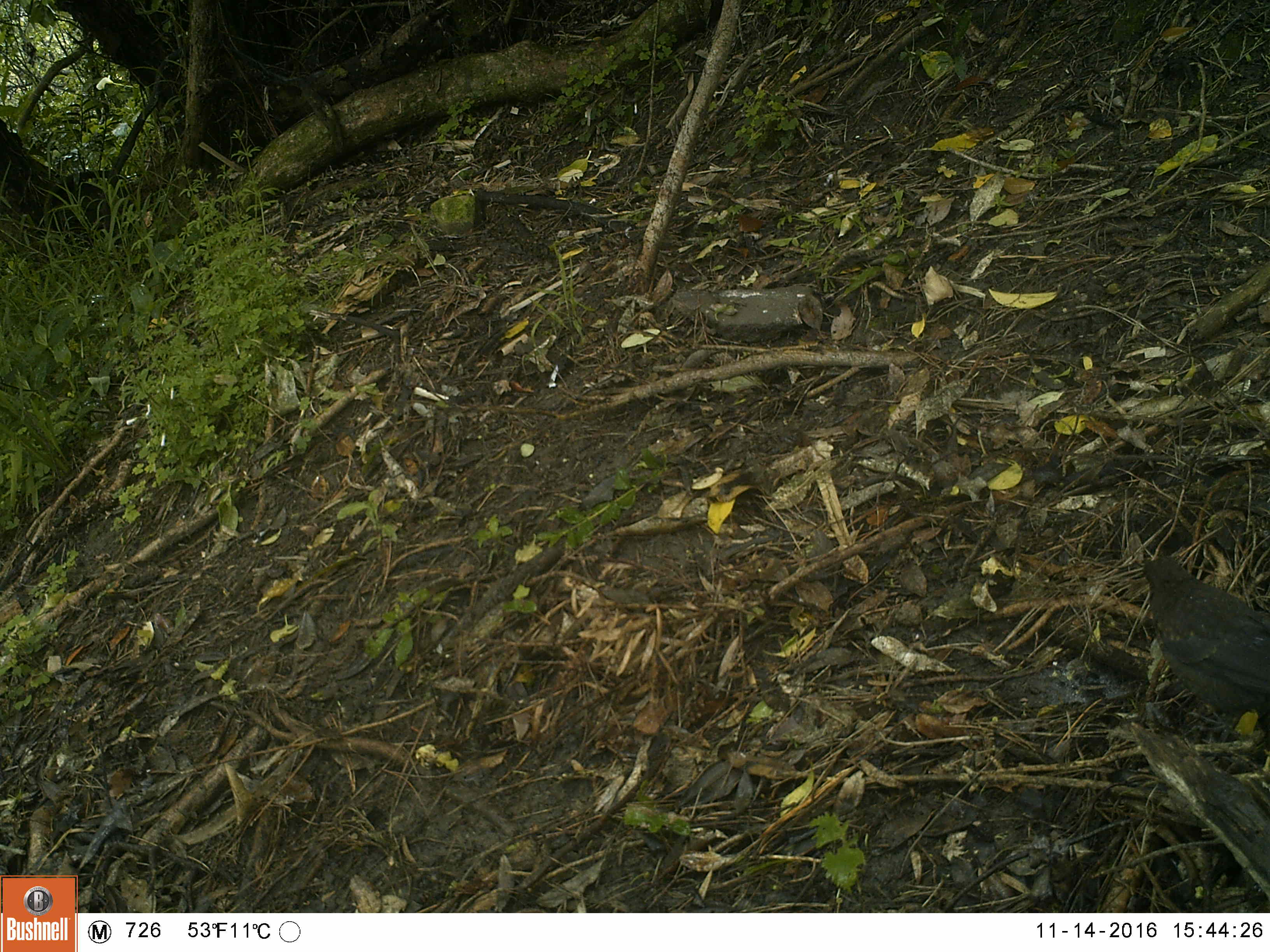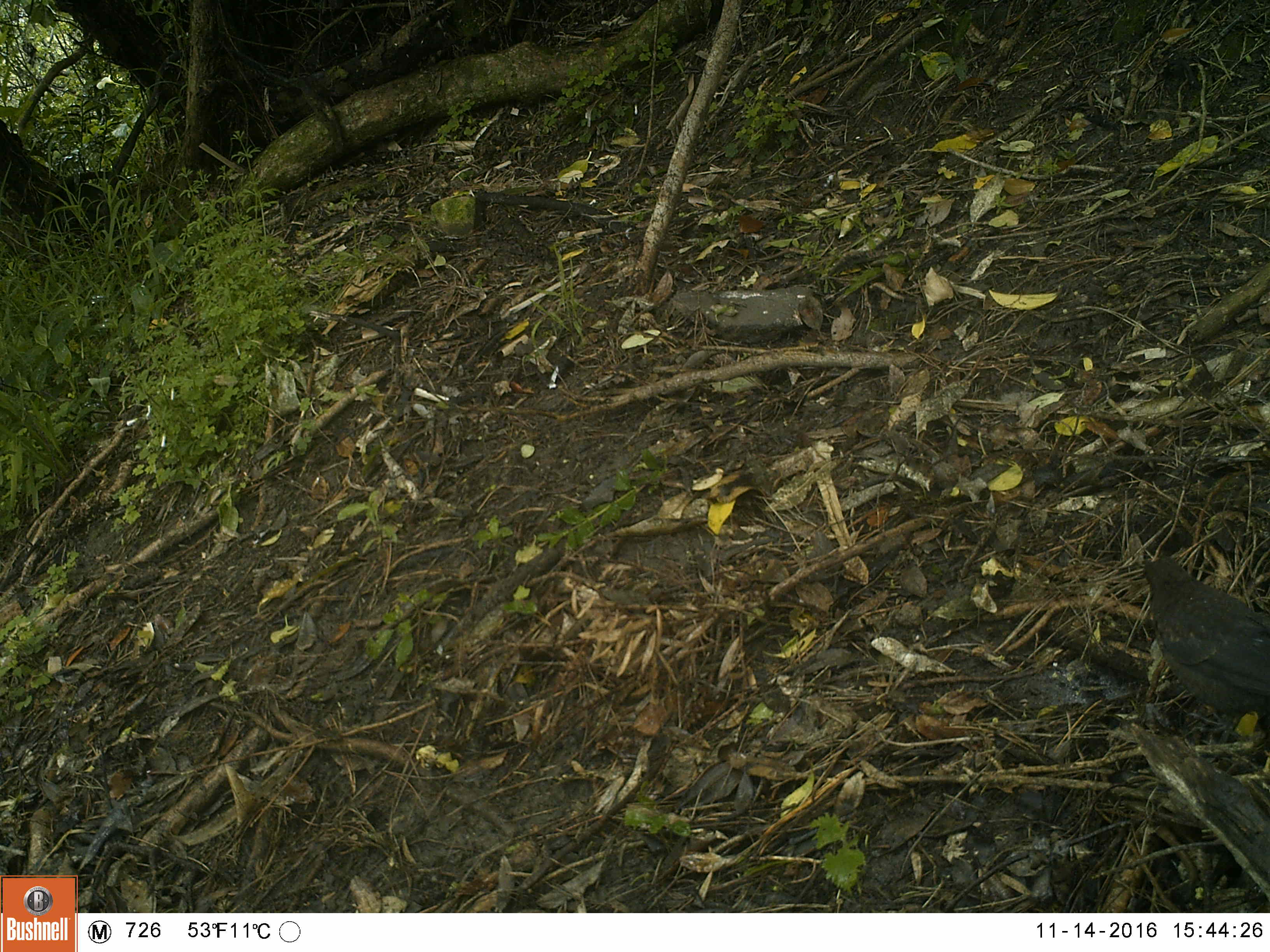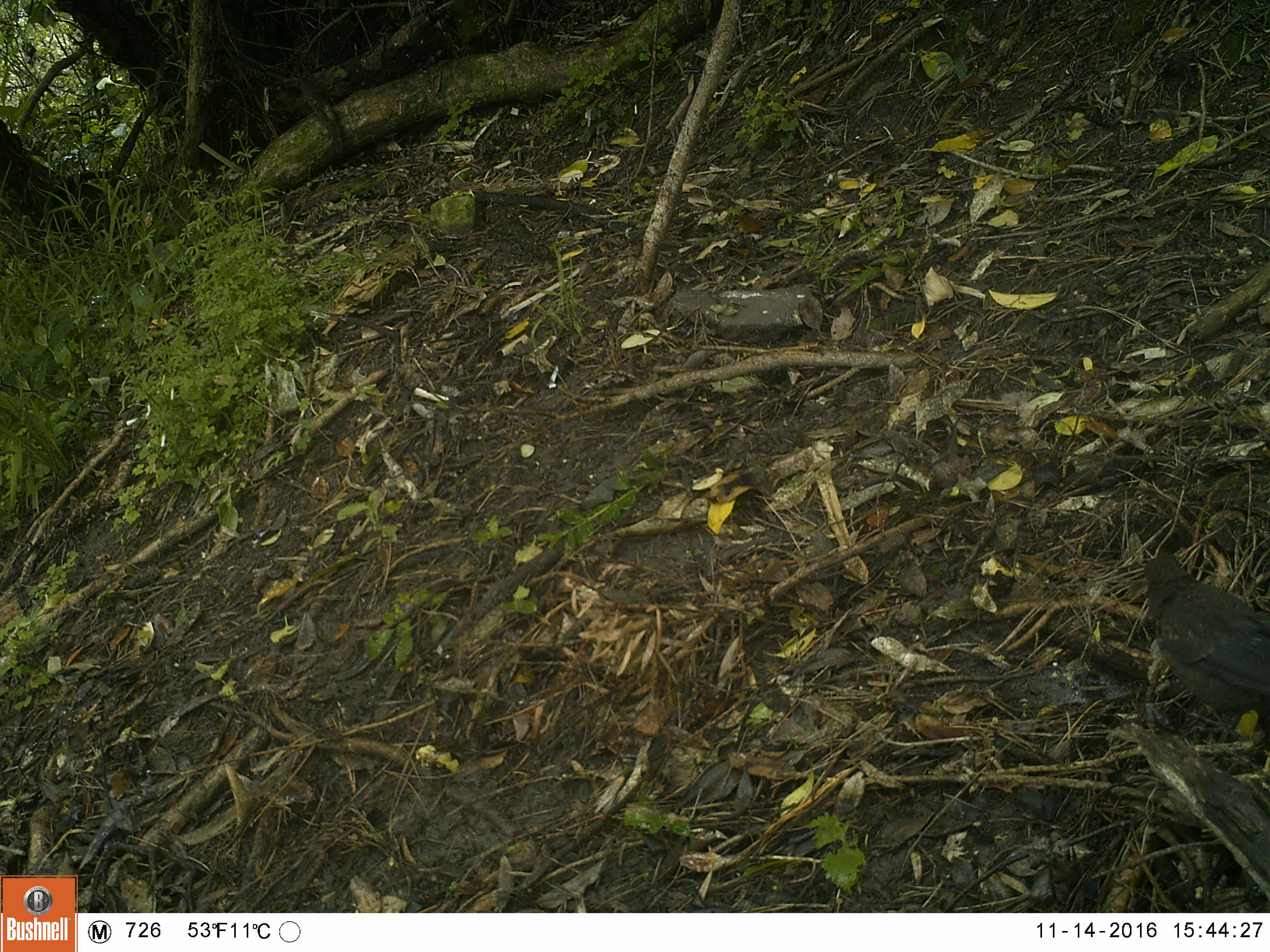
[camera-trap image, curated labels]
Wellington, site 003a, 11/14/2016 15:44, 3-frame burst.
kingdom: Animalia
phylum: Chordata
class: Aves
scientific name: Aves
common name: bird